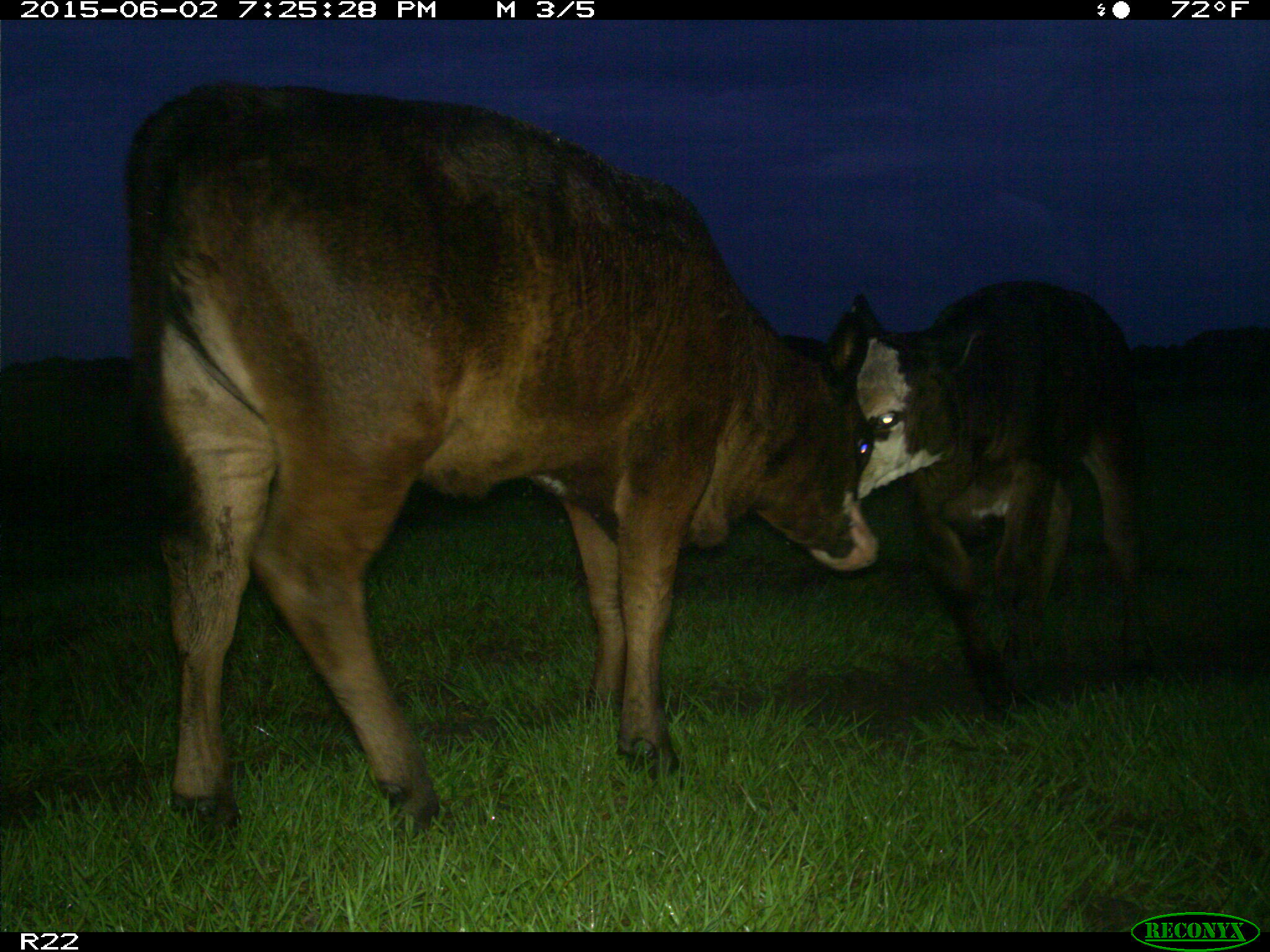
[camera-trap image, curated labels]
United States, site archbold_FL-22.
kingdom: Animalia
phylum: Chordata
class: Mammalia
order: Artiodactyla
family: Bovidae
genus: Bos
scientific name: Bos taurus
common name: domestic cow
Bos taurus (domestic cow).